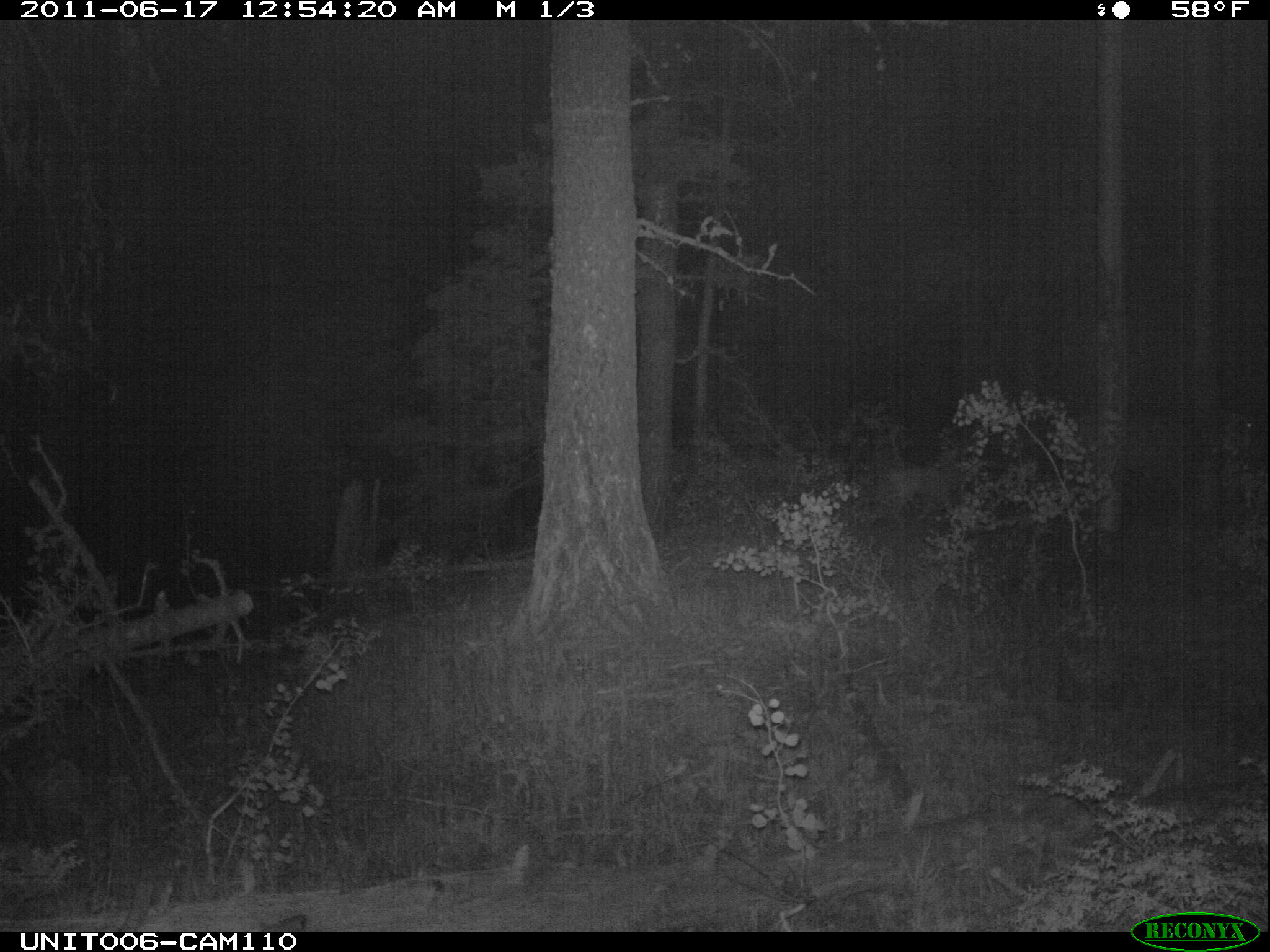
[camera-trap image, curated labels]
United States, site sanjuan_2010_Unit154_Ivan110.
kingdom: Animalia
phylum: Chordata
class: Mammalia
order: Artiodactyla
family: Cervidae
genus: Cervus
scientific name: Cervus elaphus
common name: red deer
Cervus elaphus (red deer).